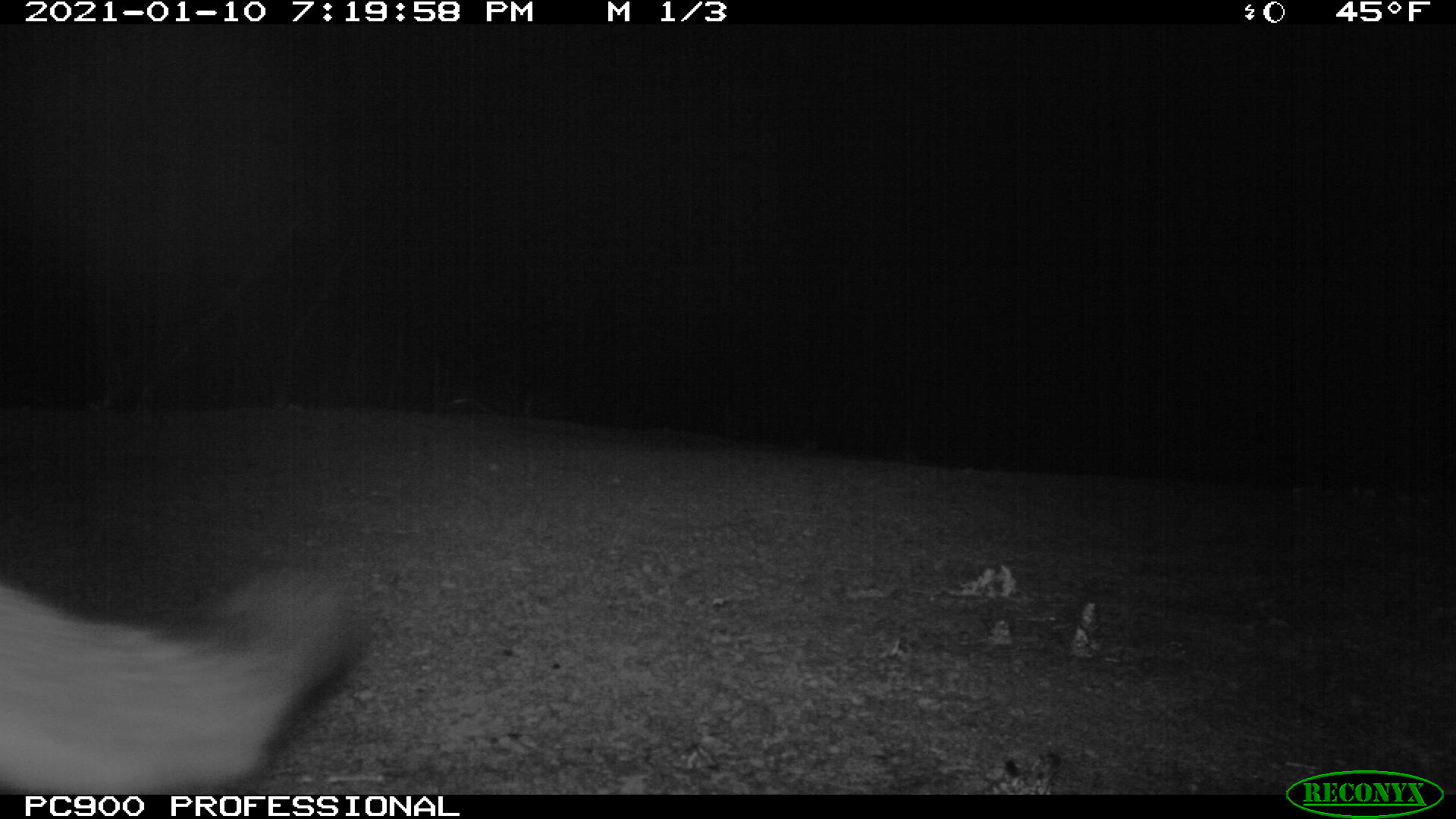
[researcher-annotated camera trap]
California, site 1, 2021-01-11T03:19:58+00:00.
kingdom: Animalia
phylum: Chordata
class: Mammalia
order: Carnivora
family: Canidae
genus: Urocyon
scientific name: Urocyon cinereoargenteus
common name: gray fox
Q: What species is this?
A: Gray fox (Urocyon cinereoargenteus).